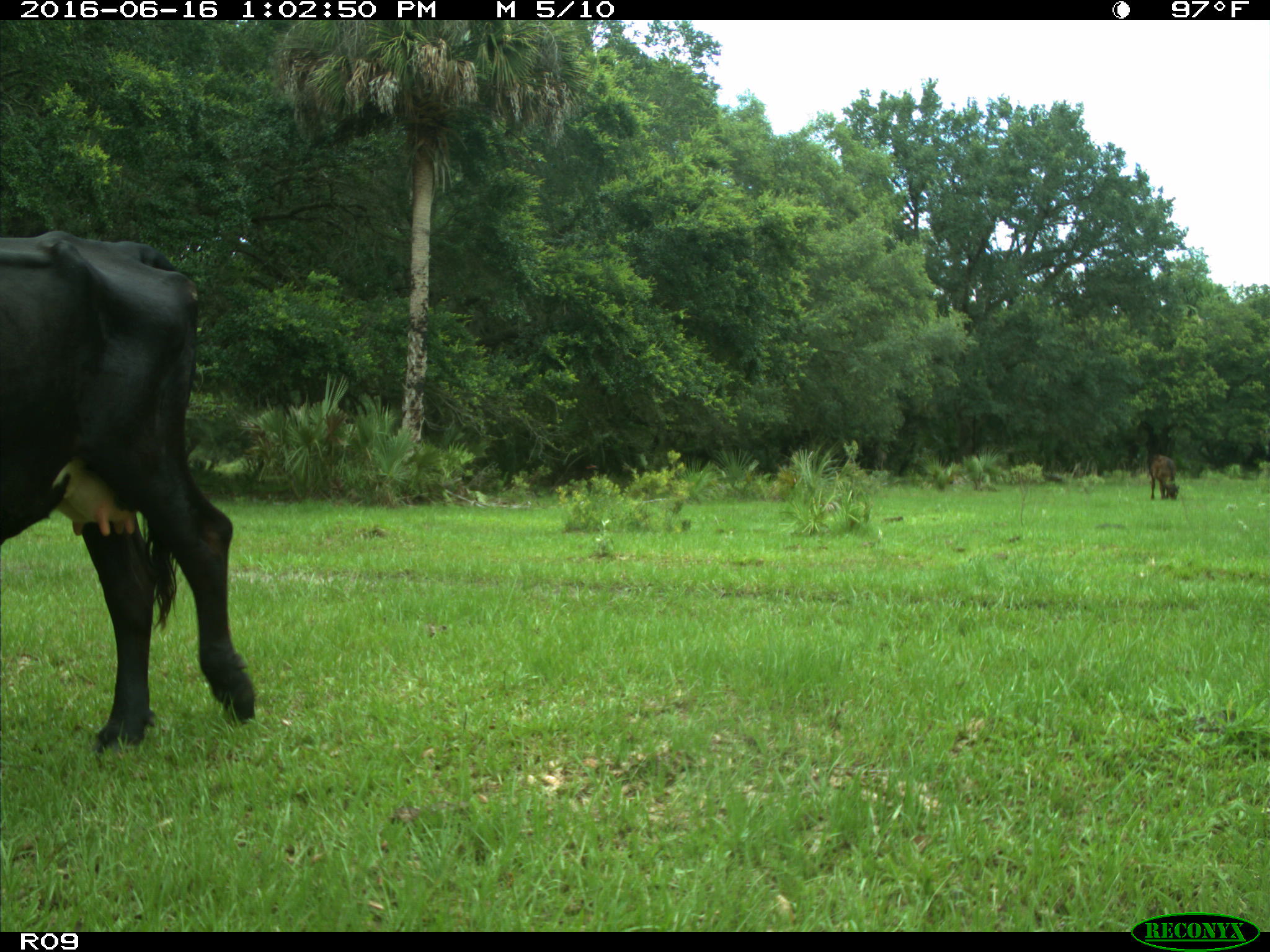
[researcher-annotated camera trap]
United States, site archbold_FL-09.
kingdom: Animalia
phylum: Chordata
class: Mammalia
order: Artiodactyla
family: Bovidae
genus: Bos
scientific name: Bos taurus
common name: domestic cow